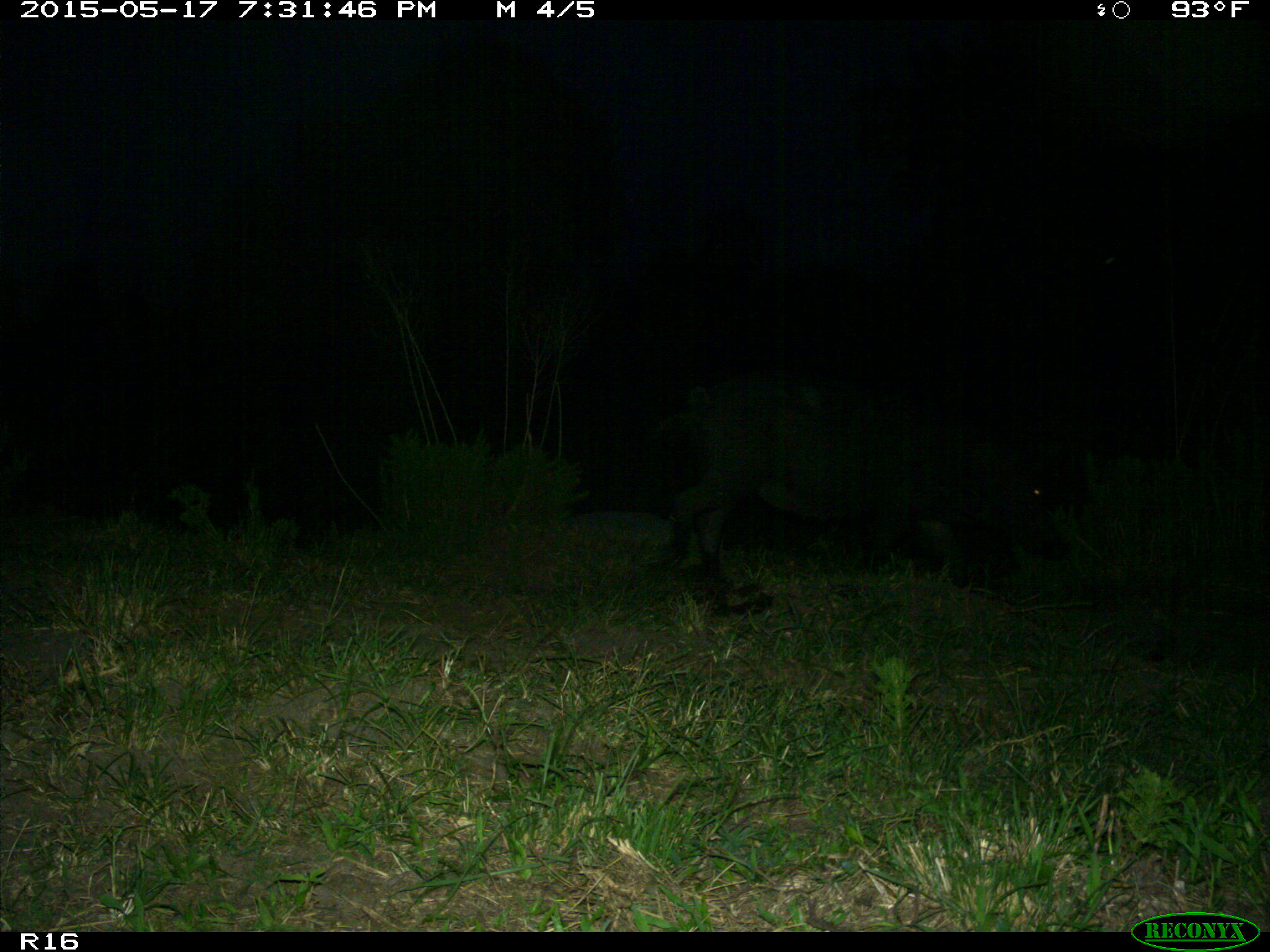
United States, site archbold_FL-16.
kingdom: Animalia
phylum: Chordata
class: Mammalia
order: Artiodactyla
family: Suidae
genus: Sus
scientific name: Sus scrofa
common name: wild boar